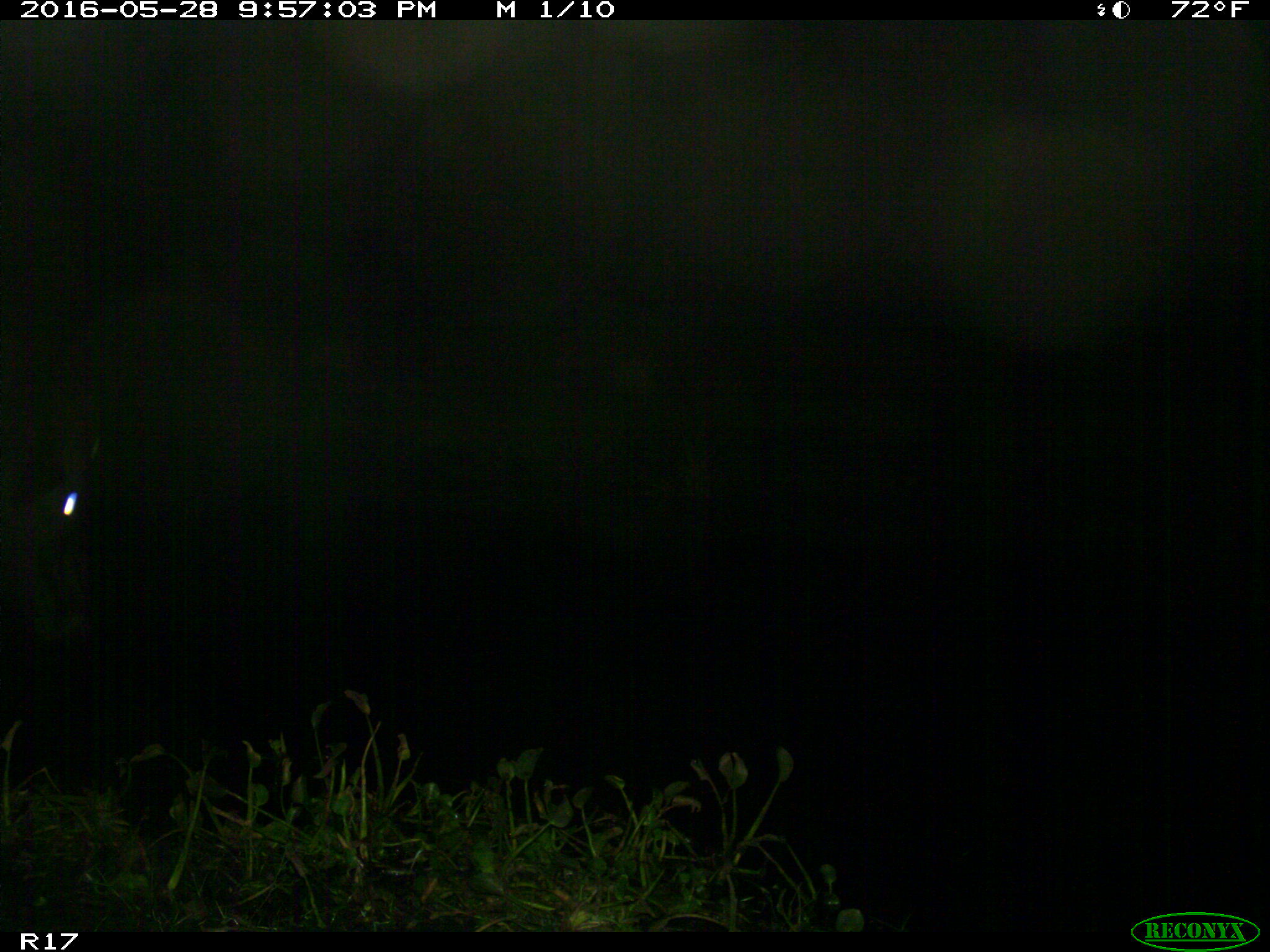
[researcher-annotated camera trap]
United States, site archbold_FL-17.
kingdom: Animalia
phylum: Chordata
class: Mammalia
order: Artiodactyla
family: Bovidae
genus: Bos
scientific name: Bos taurus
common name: domestic cow